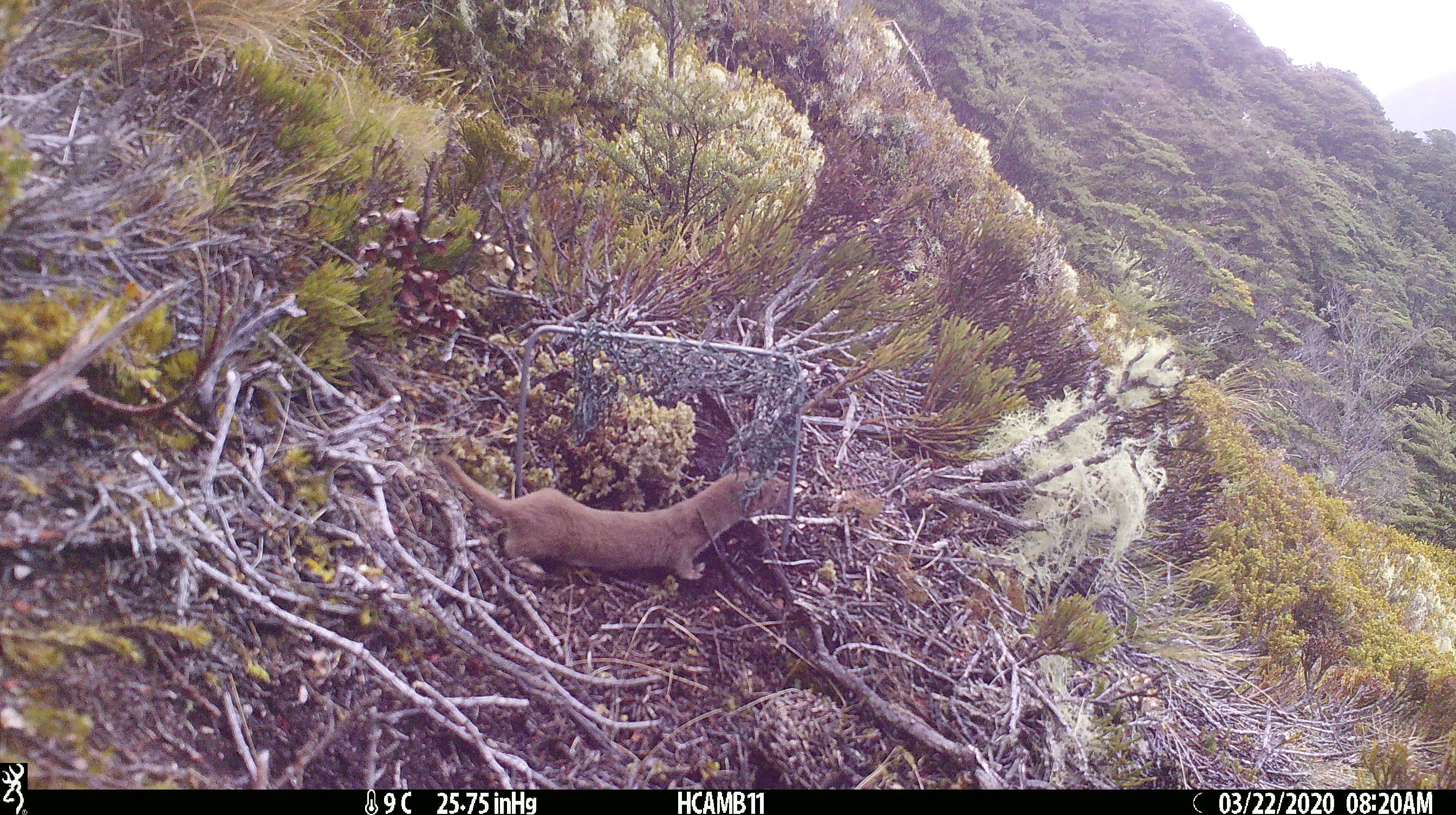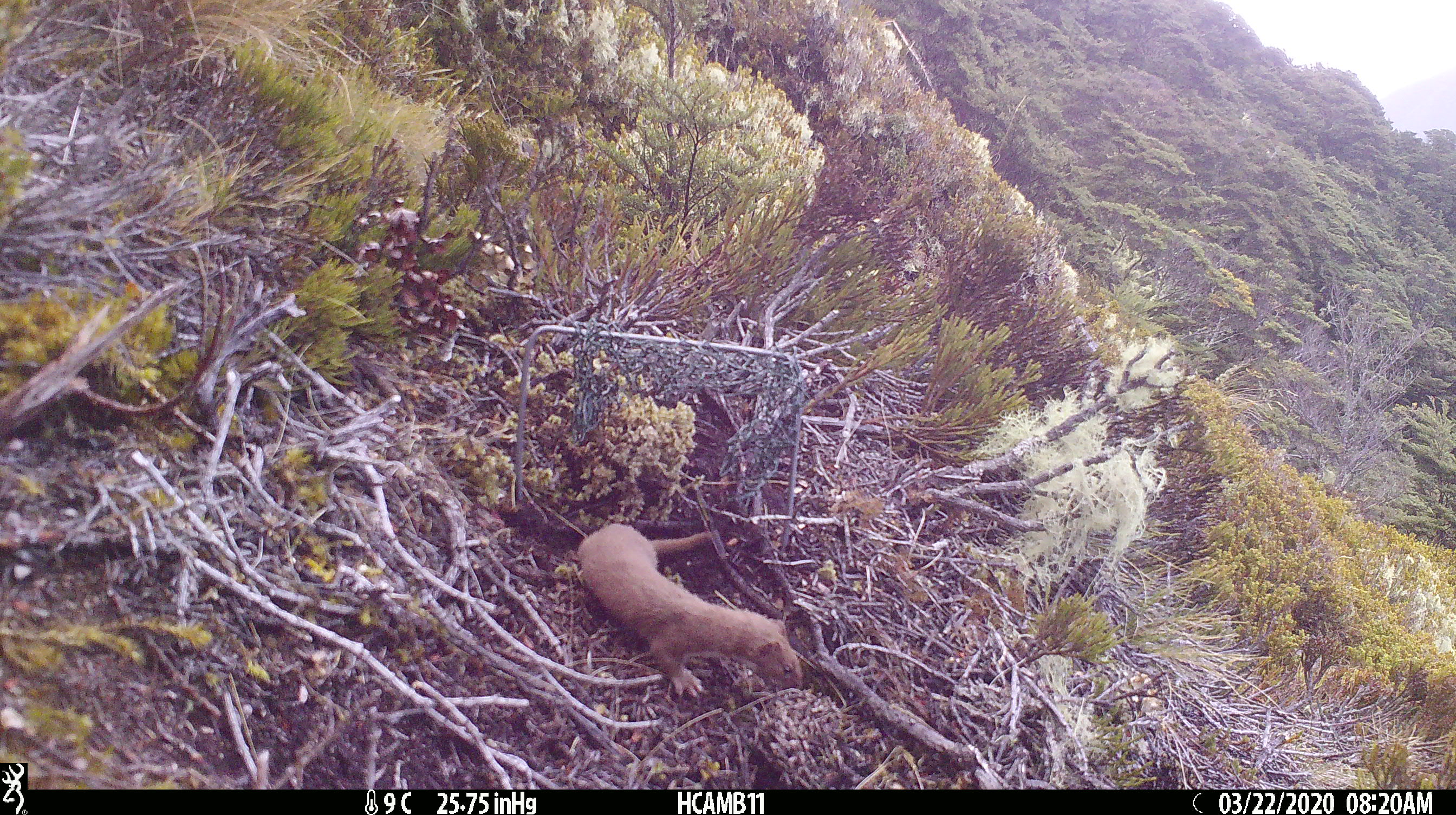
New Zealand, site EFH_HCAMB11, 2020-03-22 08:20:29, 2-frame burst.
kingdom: Animalia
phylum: Chordata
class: Mammalia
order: Carnivora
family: Mustelidae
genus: Mustela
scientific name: Mustela nivalis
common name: least weasel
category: weasel